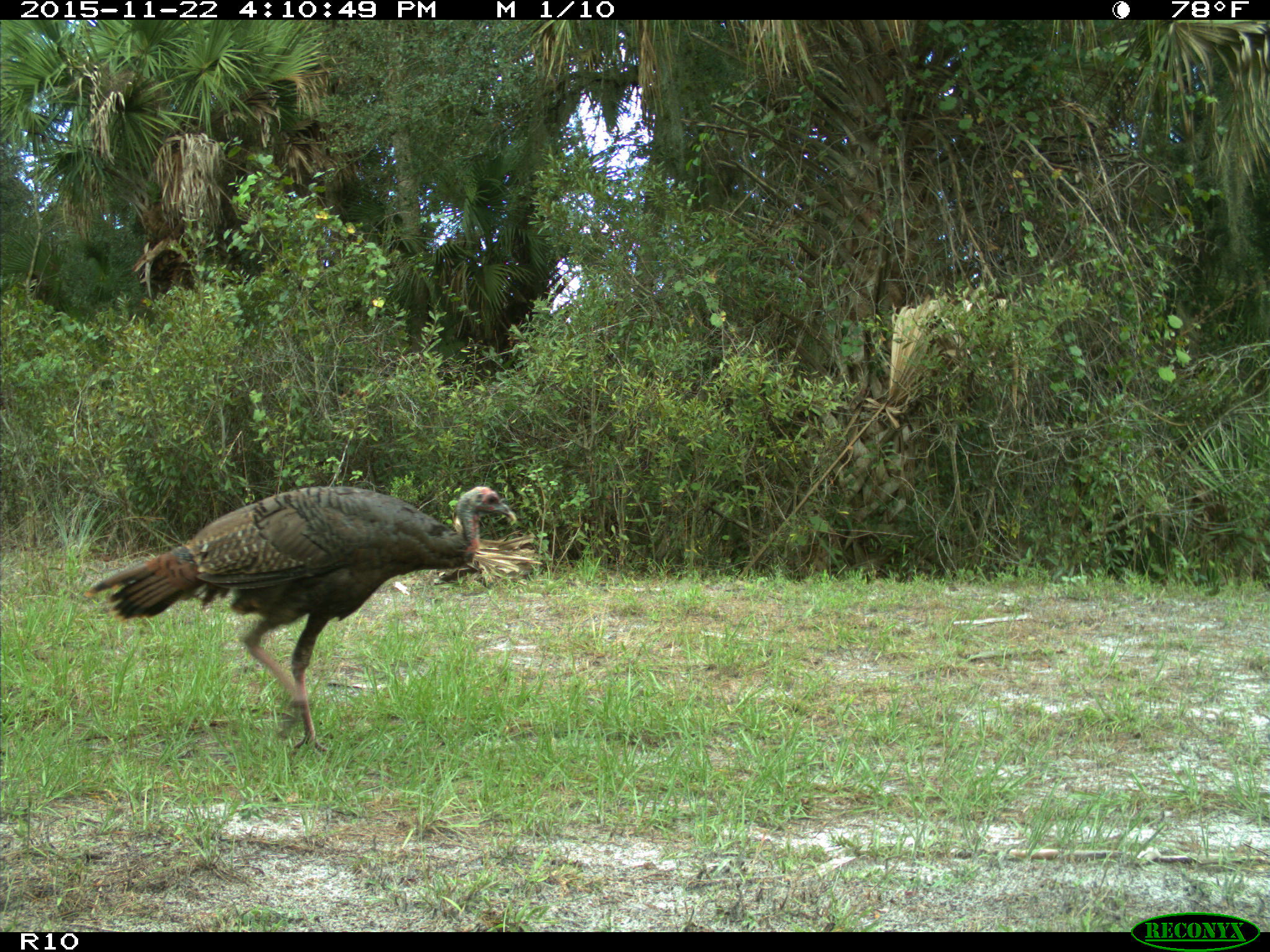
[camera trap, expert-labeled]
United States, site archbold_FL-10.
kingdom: Animalia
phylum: Chordata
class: Aves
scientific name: Aves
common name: birds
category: unidentified bird